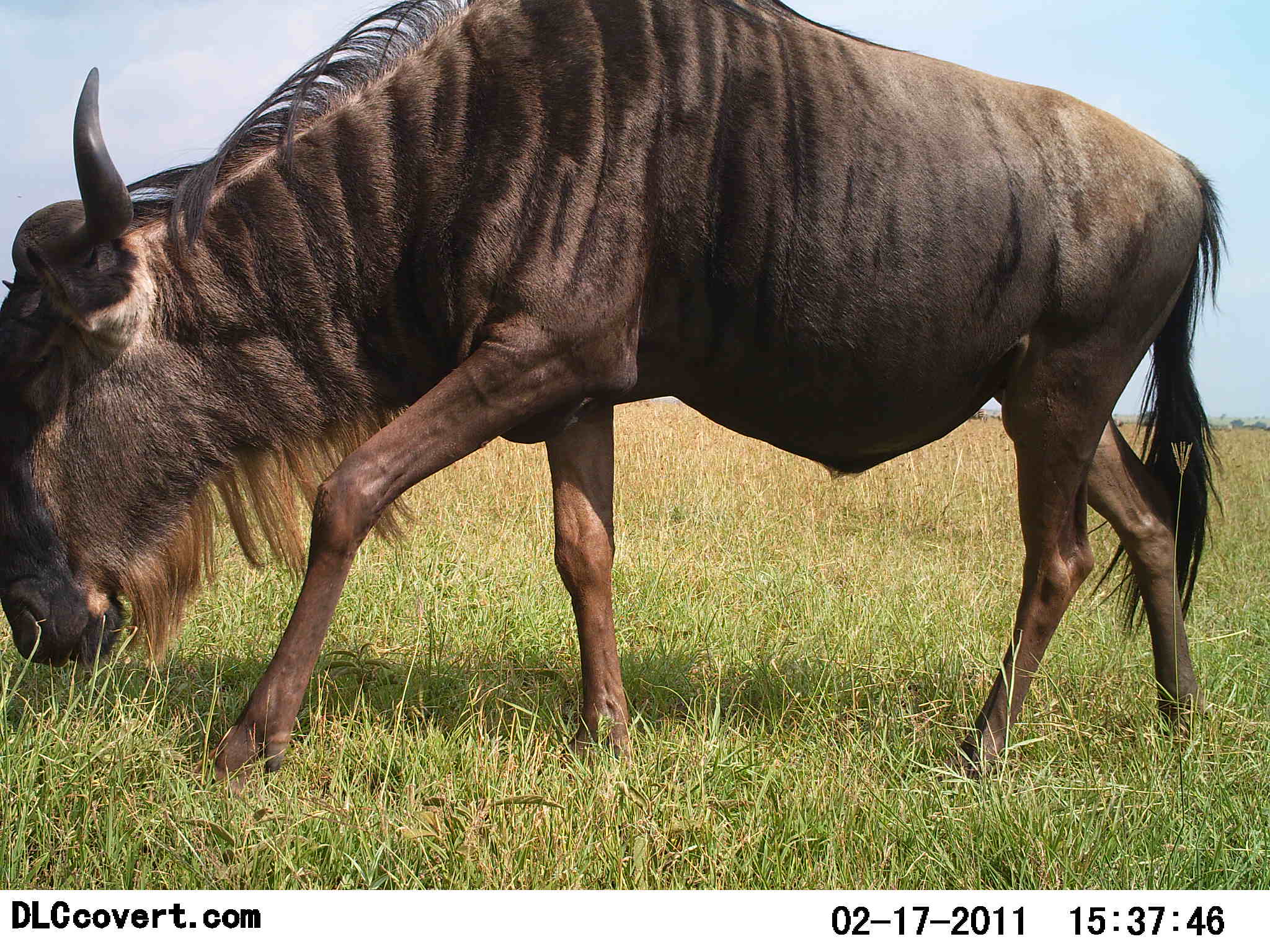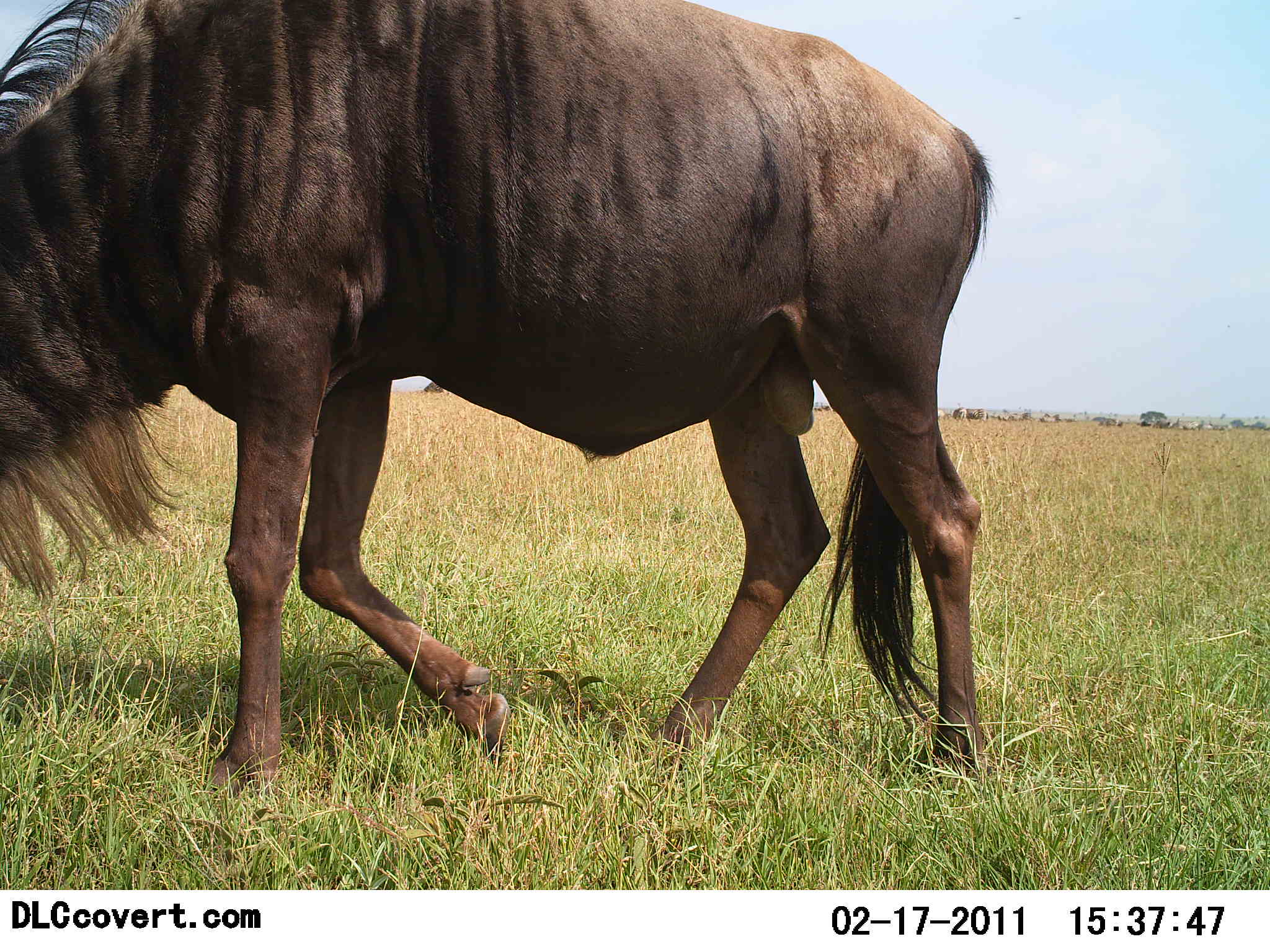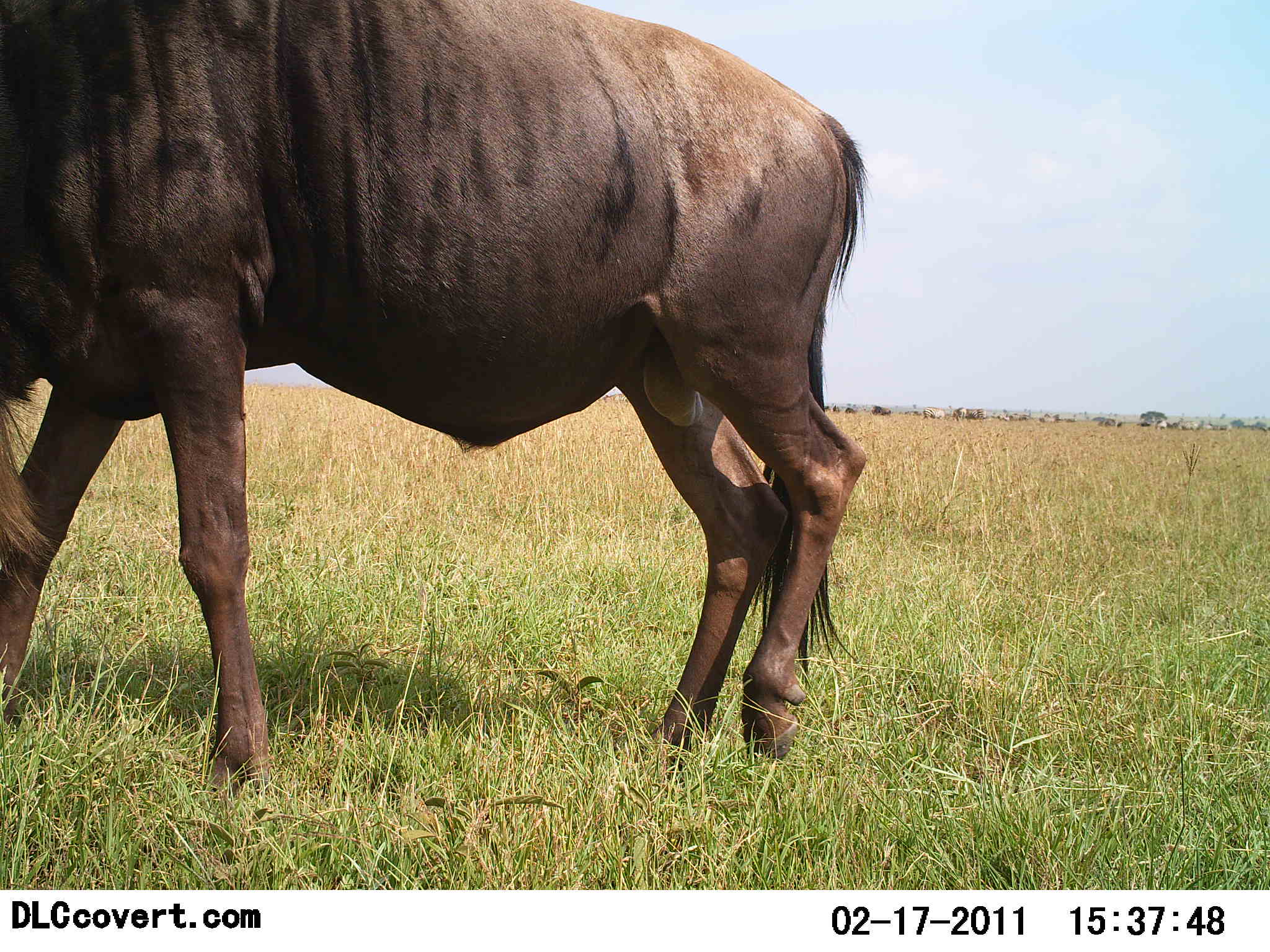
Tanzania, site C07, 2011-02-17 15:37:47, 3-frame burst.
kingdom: Animalia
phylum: Chordata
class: Mammalia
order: Artiodactyla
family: Bovidae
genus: Connochaetes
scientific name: Connochaetes taurinus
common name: blue wildebeest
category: wildebeest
Wildebeest (blue wildebeest) (Connochaetes taurinus), count 1. Behavior (volunteer vote fractions): standing 7%, resting 0%, moving 86%, interacting 0%. Young present (vote fraction): 0%. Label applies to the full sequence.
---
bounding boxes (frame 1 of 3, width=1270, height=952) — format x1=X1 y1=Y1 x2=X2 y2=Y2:
animal: x1=0 y1=0 x2=1229 y2=784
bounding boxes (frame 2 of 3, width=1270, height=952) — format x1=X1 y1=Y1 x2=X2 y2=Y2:
animal: x1=0 y1=0 x2=994 y2=713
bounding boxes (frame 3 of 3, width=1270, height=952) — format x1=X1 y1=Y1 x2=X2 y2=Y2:
animal: x1=0 y1=0 x2=868 y2=784